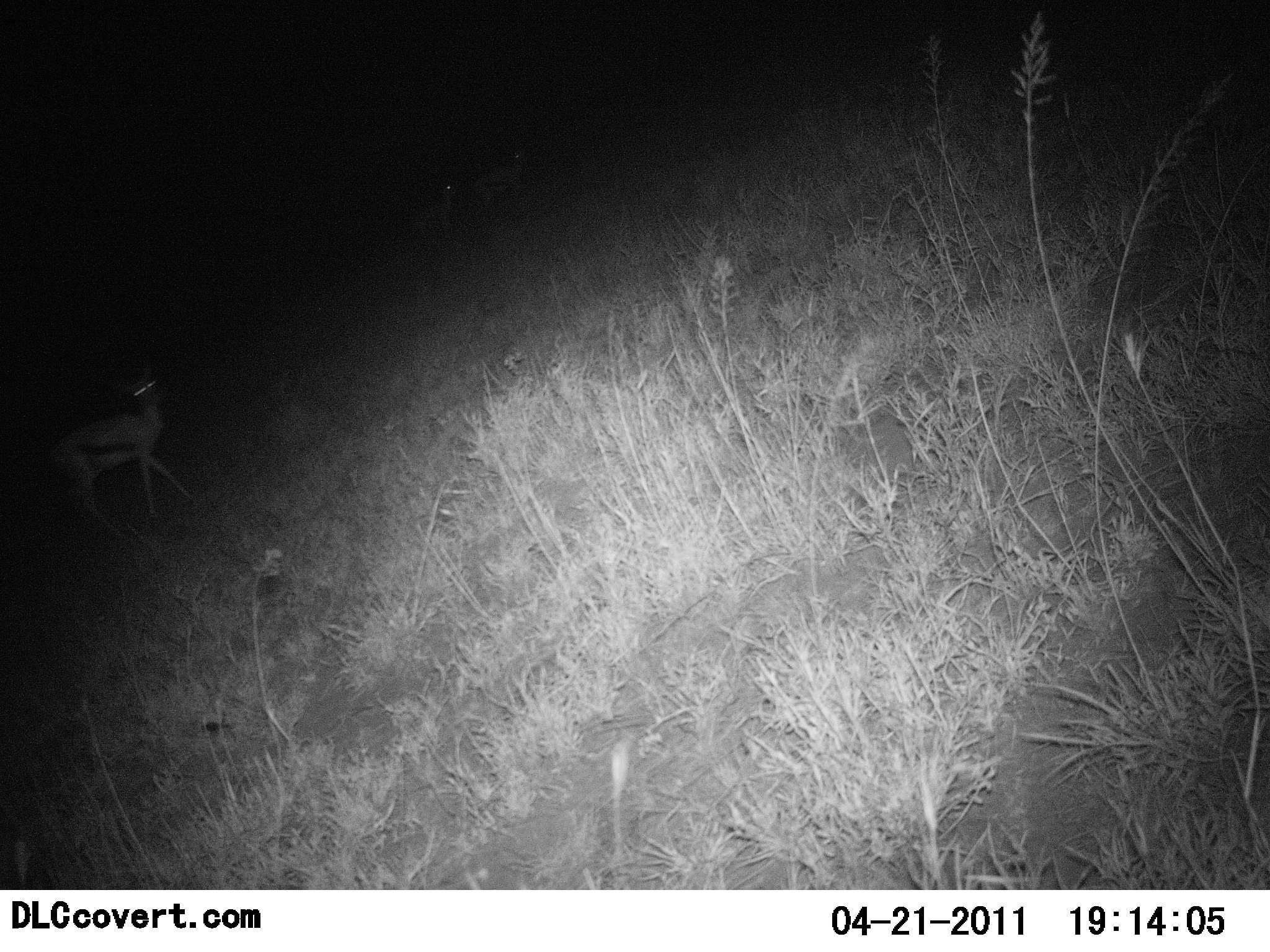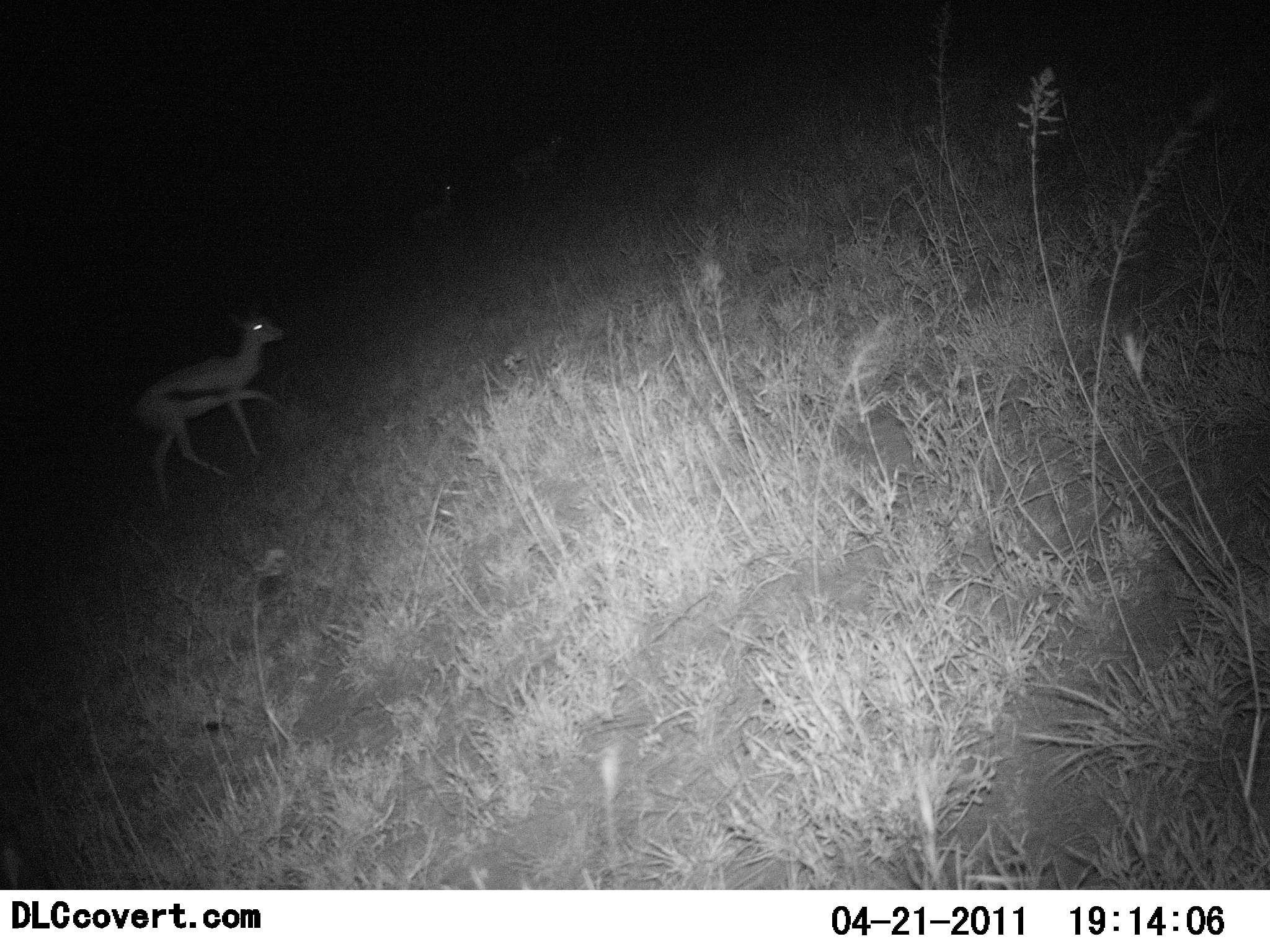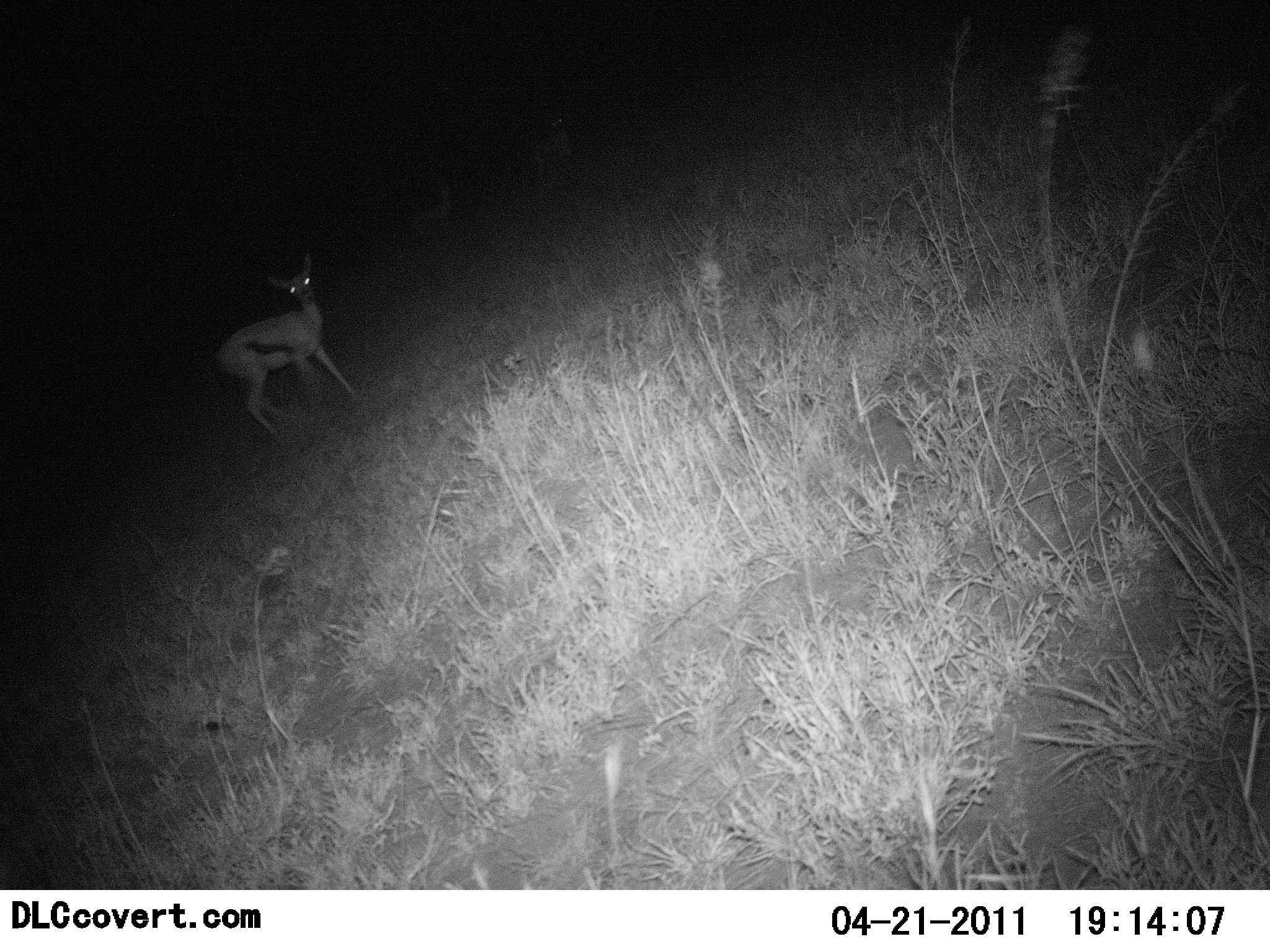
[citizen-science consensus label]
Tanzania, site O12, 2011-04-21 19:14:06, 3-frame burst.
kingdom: Animalia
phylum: Chordata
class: Mammalia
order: Artiodactyla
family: Bovidae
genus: Eudorcas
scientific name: Eudorcas thomsonii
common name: thomson's gazelle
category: gazellethomsons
Gazellethomsons (thomson's gazelle) (Eudorcas thomsonii), count 1. Behavior (volunteer vote fractions): standing 30%, resting 0%, moving 80%, interacting 0%. Young present (vote fraction): 0%. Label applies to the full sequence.